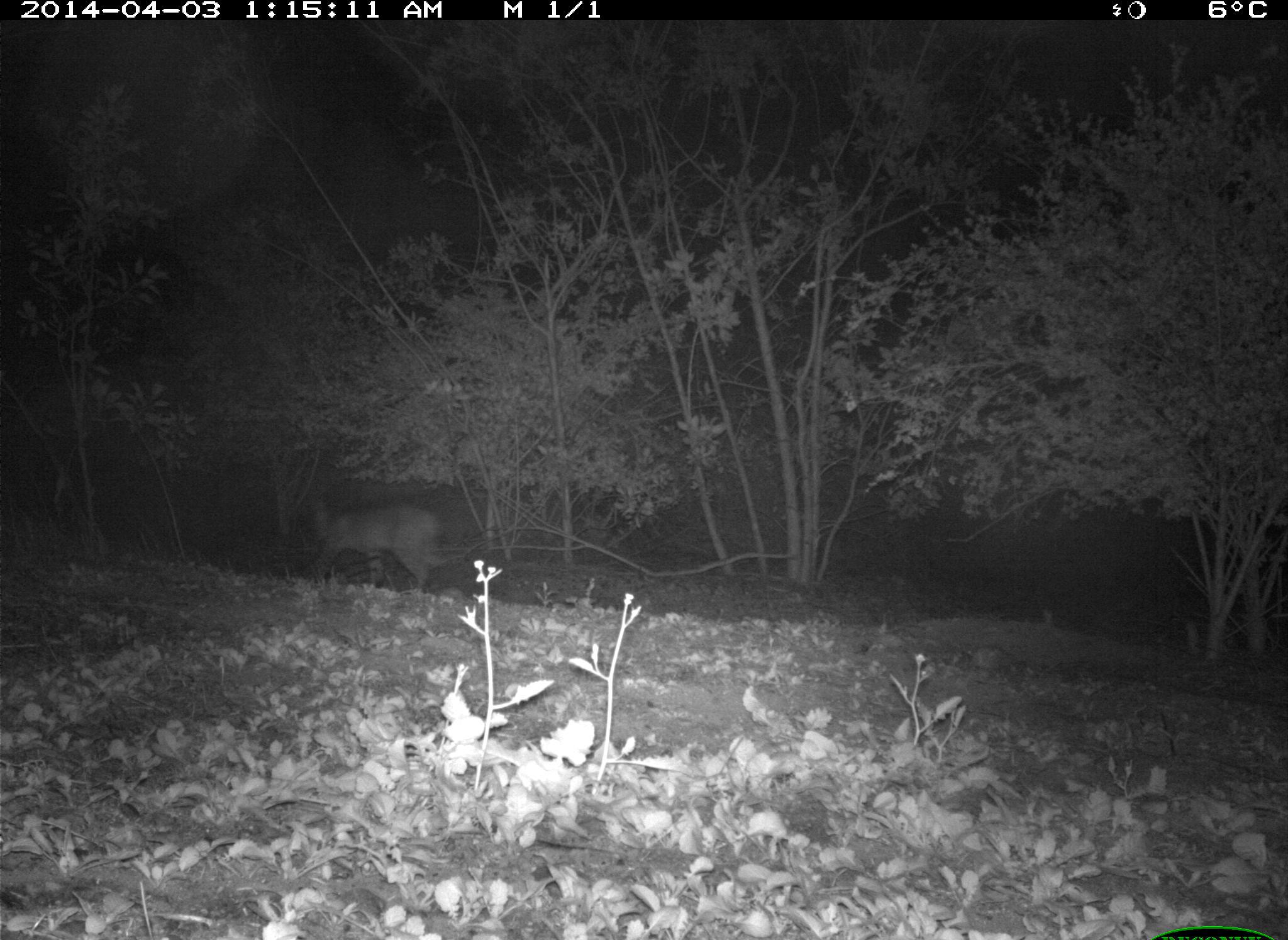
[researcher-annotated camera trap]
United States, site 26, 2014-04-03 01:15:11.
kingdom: Animalia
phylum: Chordata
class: Mammalia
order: Carnivora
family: Felidae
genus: Lynx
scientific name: Lynx rufus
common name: bobcat